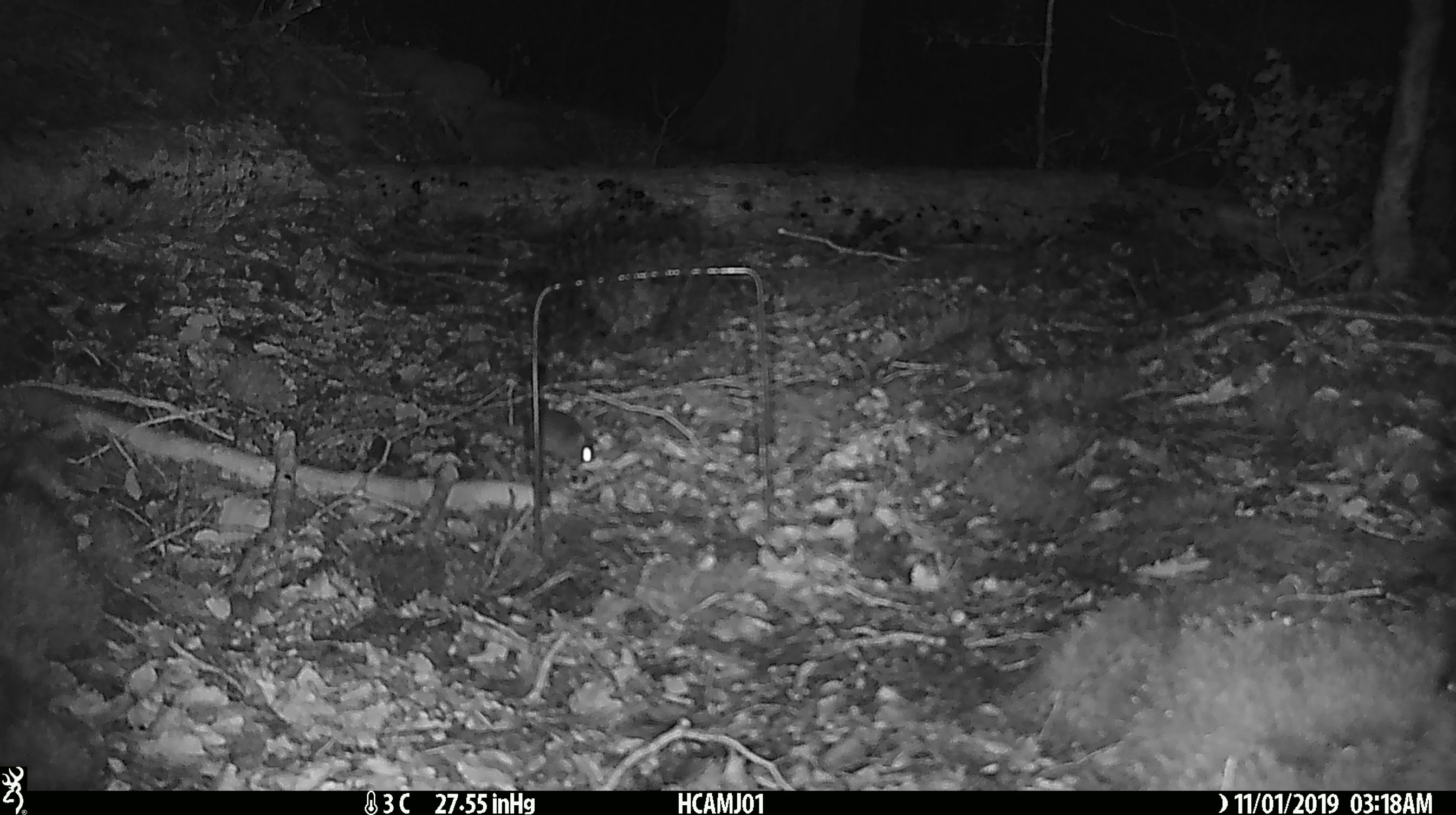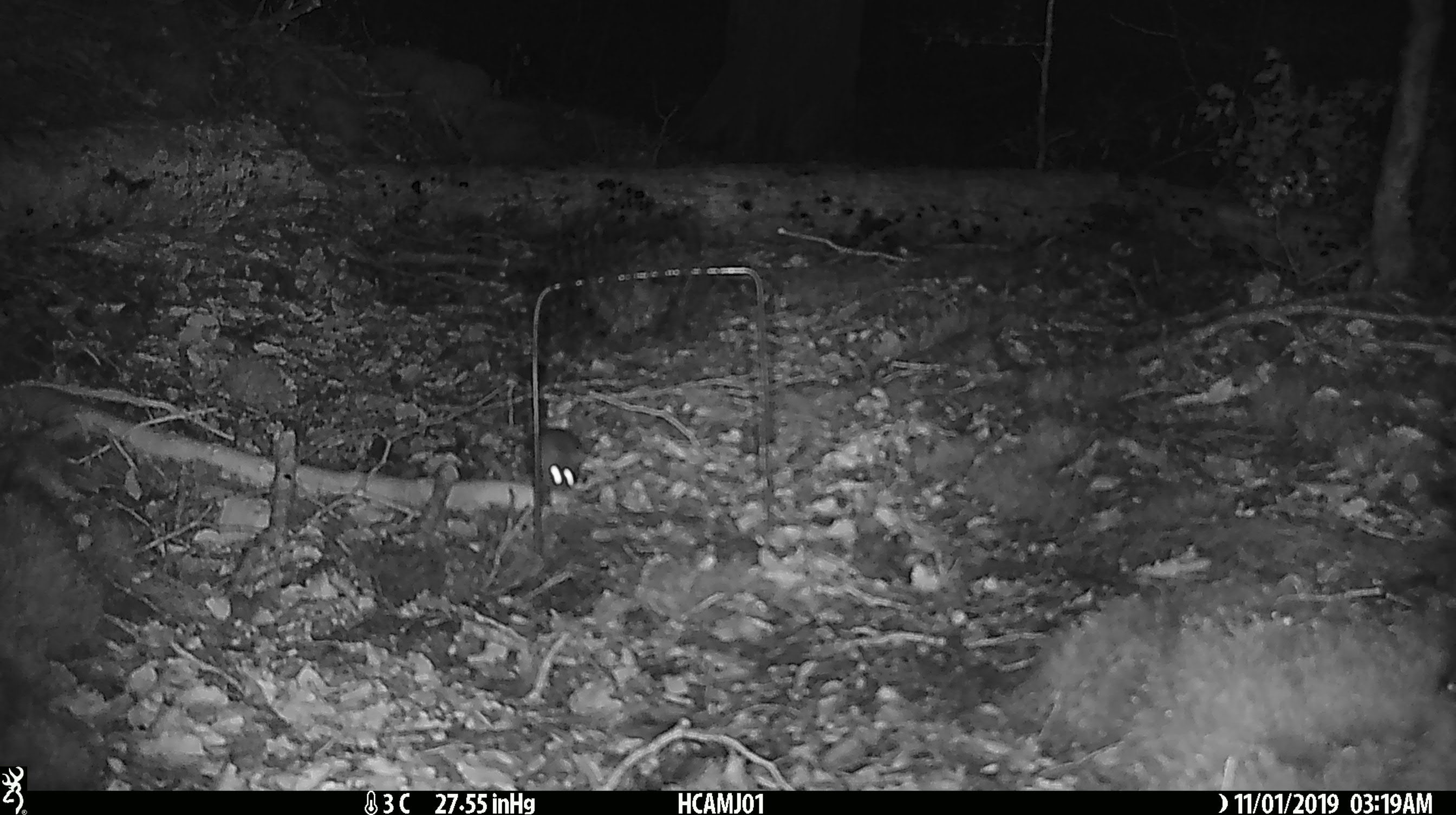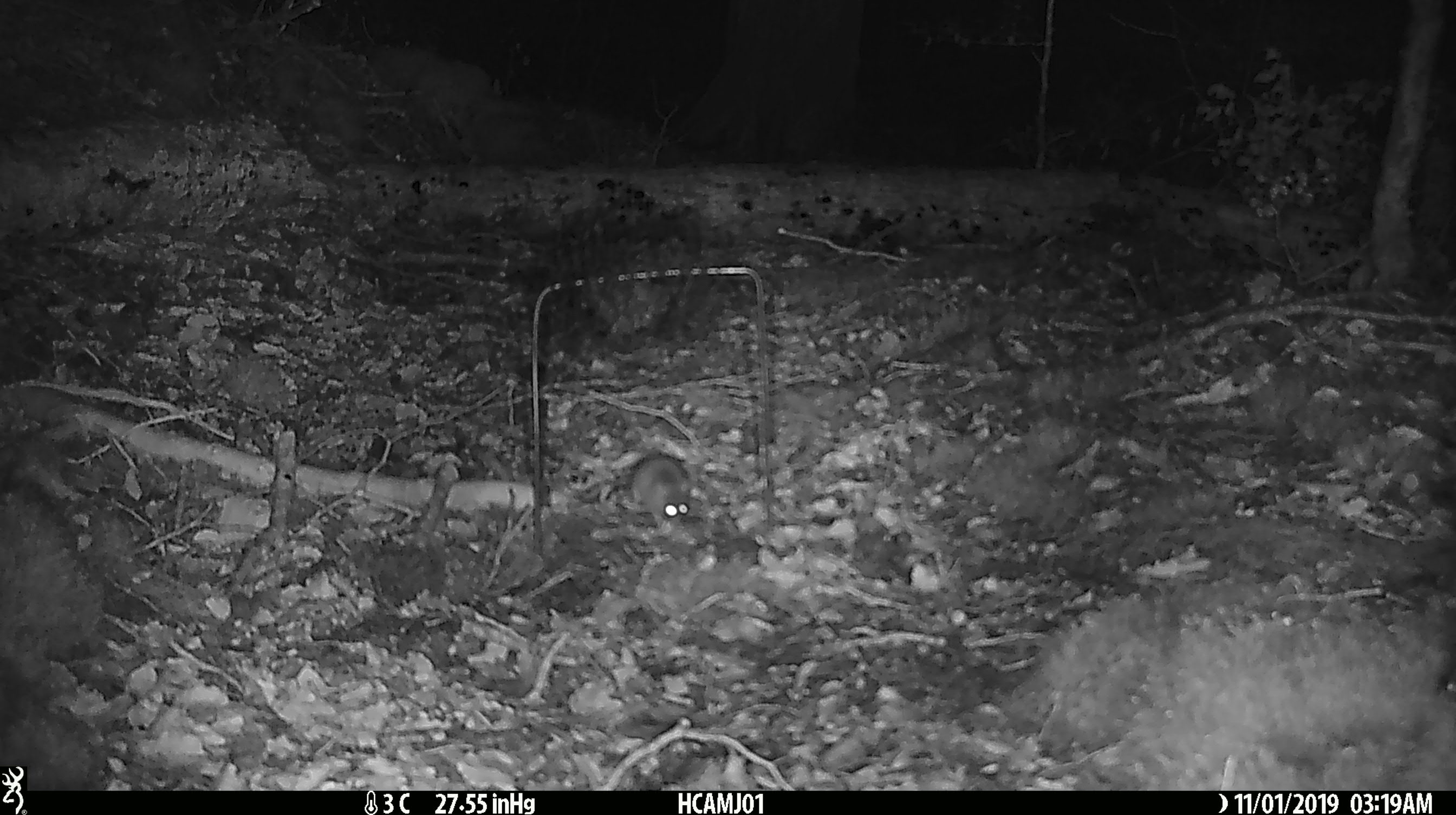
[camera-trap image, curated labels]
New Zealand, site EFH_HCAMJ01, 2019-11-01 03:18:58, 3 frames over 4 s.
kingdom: Animalia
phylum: Chordata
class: Mammalia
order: Rodentia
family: Muridae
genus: Mus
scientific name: Mus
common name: mouse